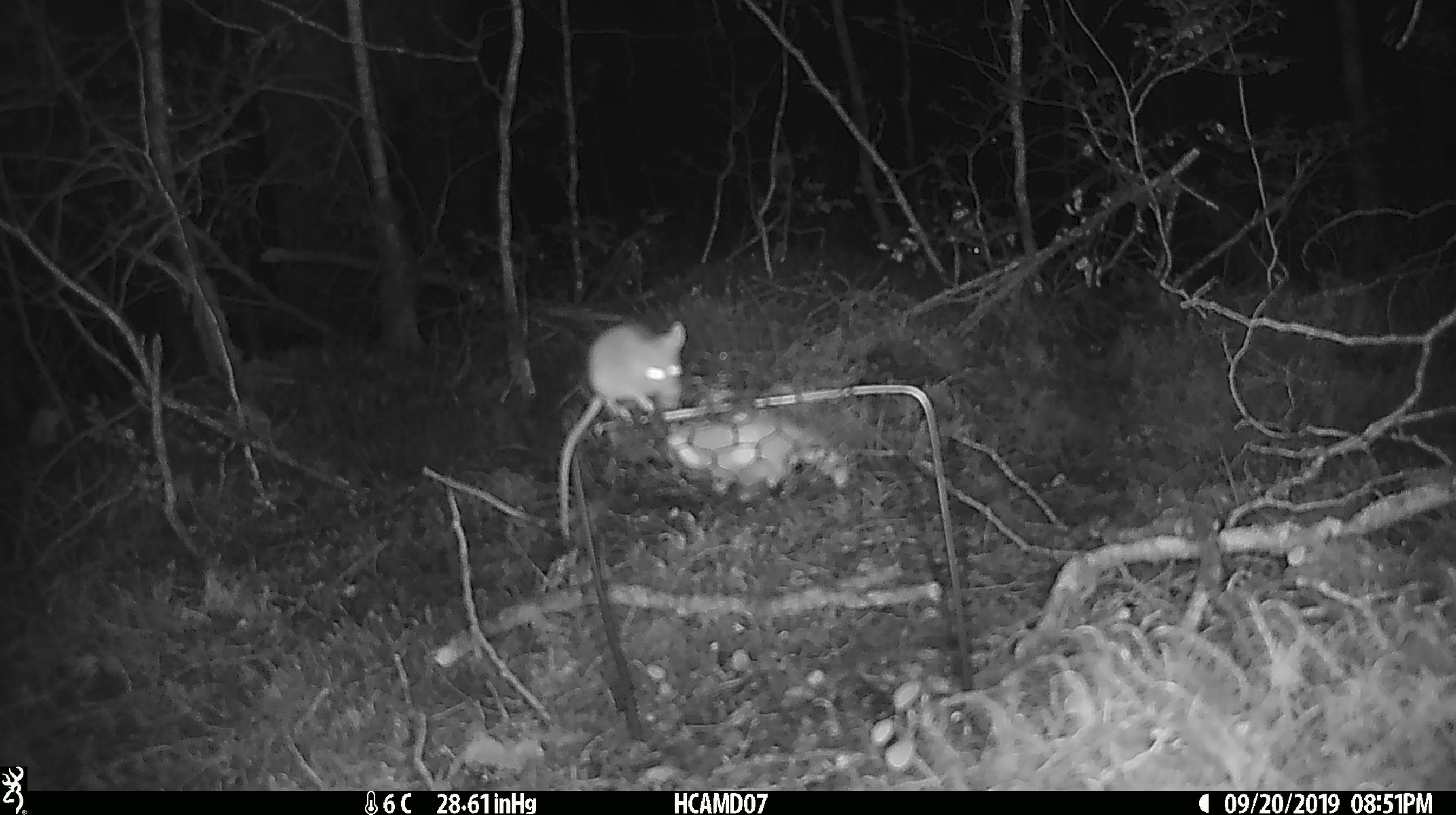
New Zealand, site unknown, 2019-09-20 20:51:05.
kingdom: Animalia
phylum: Chordata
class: Mammalia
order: Rodentia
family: Muridae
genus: Mus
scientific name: Mus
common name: mouse